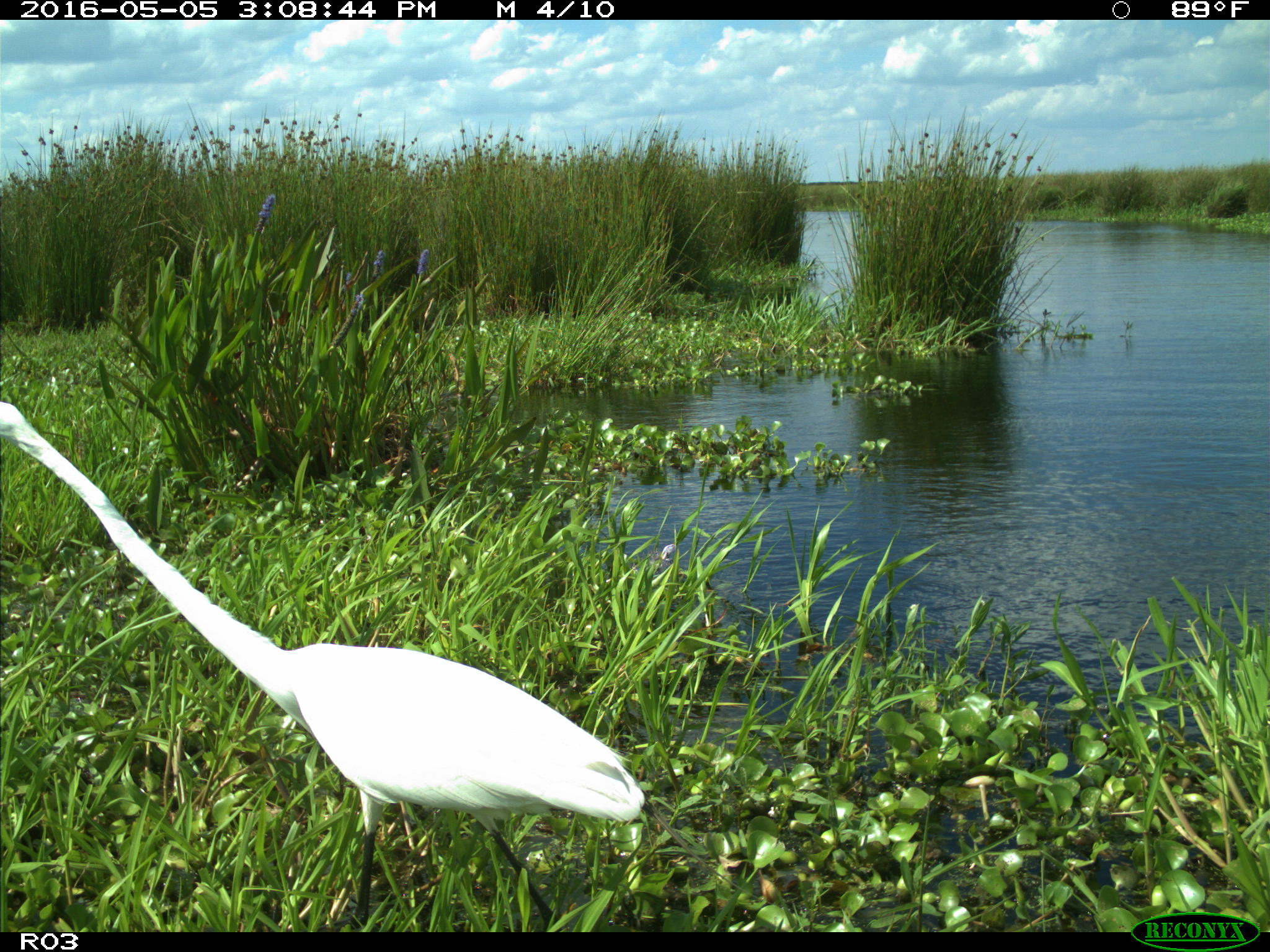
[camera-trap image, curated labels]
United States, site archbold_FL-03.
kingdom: Animalia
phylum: Chordata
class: Aves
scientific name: Aves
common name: birds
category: unidentified bird